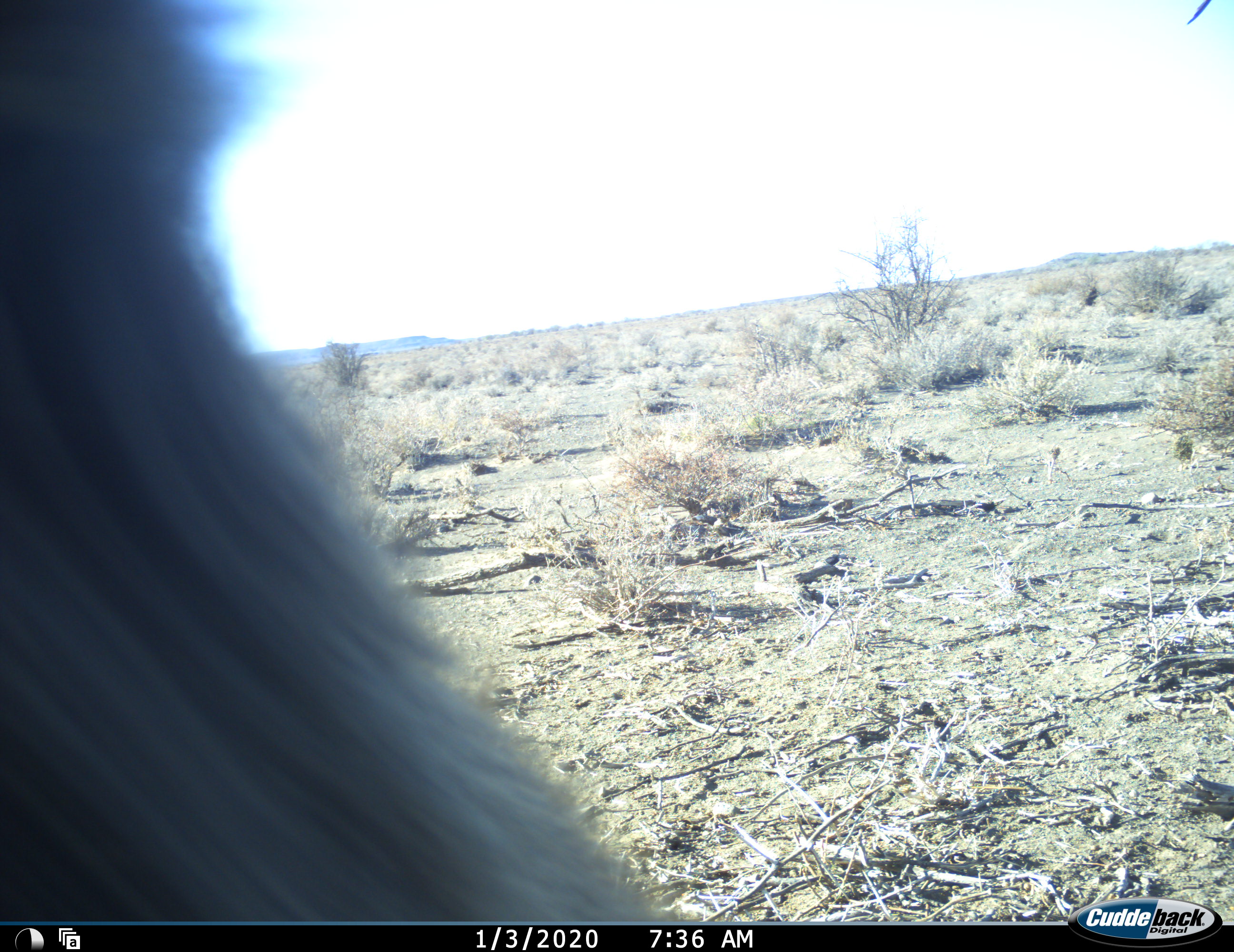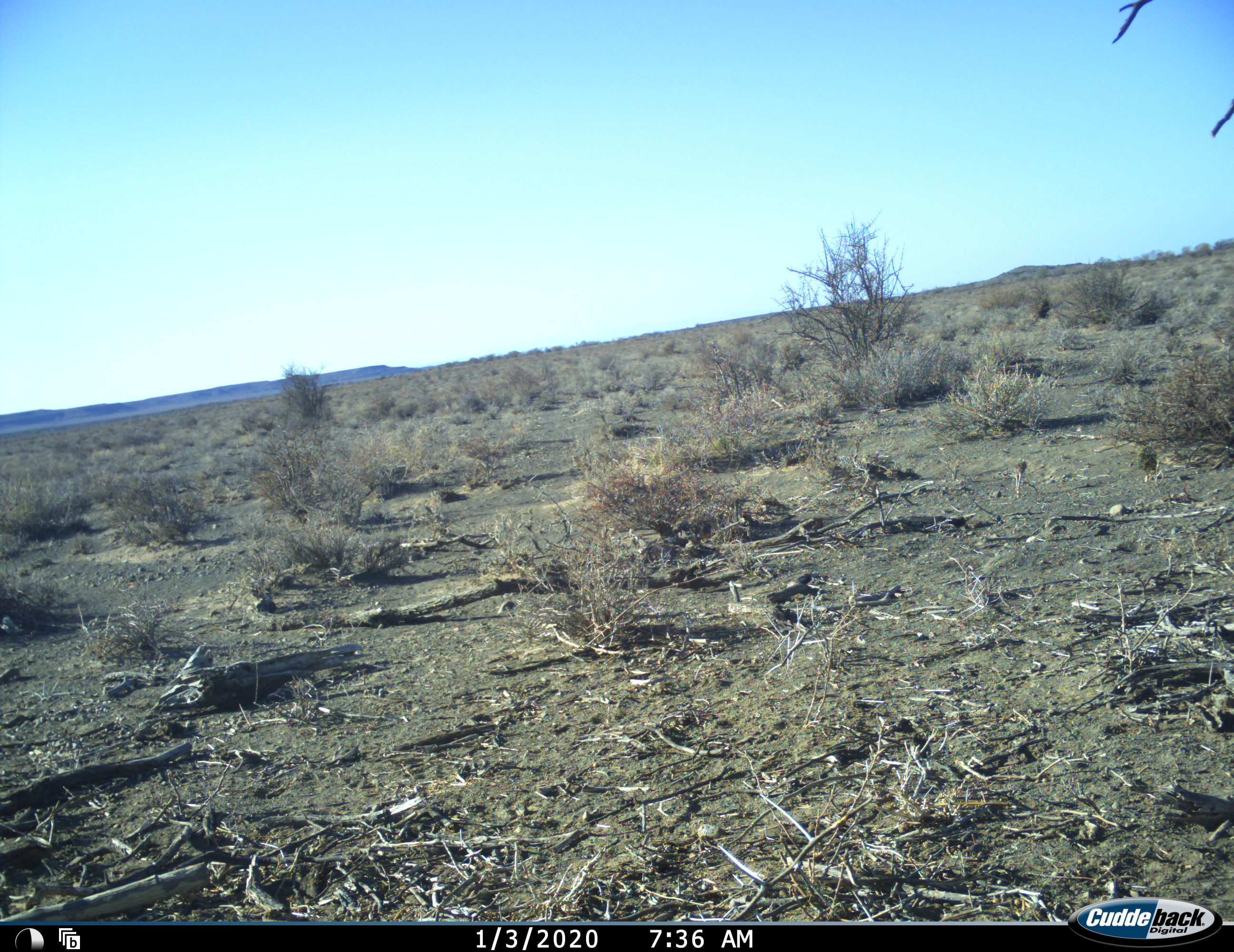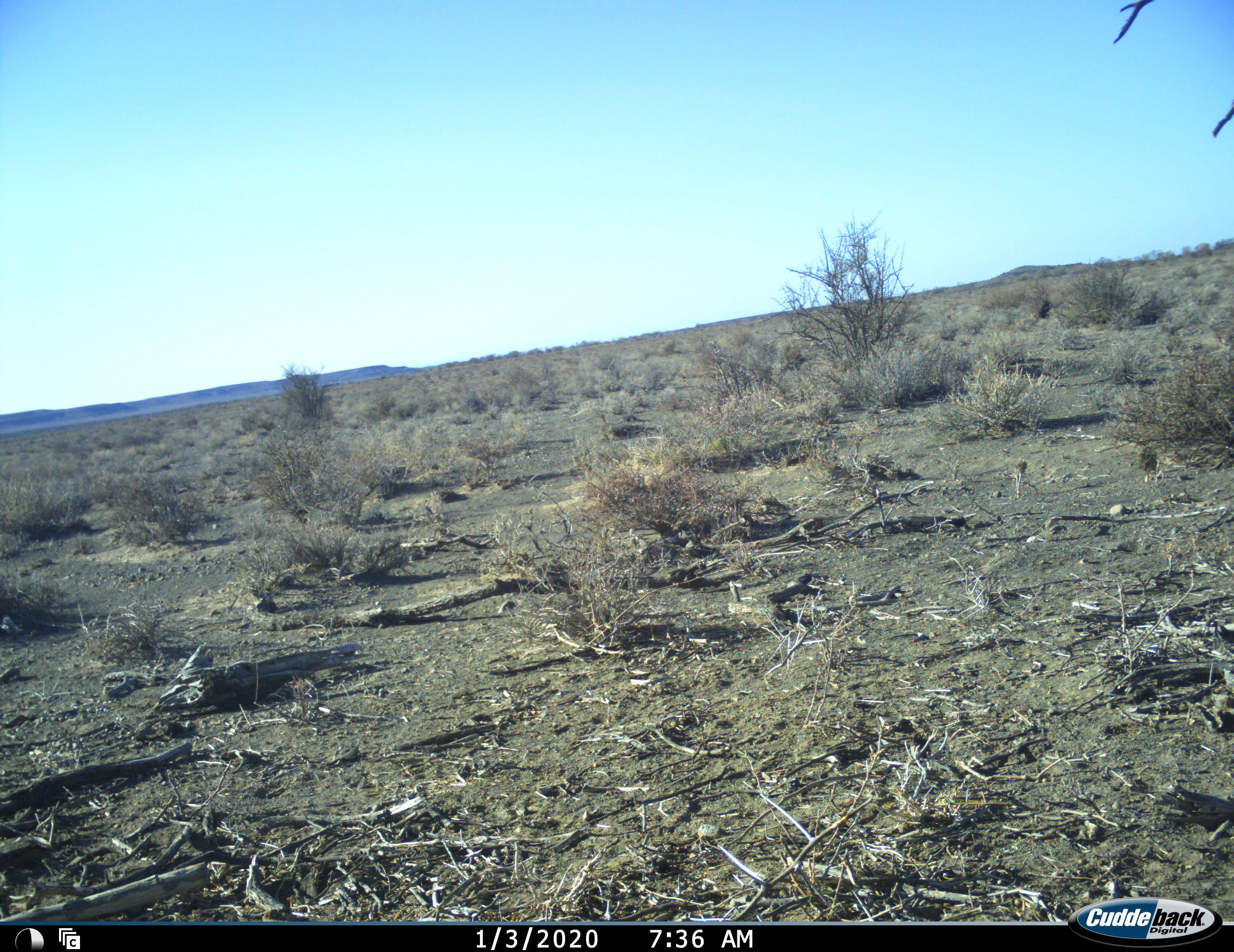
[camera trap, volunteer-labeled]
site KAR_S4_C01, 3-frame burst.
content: unidentified animal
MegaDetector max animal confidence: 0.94